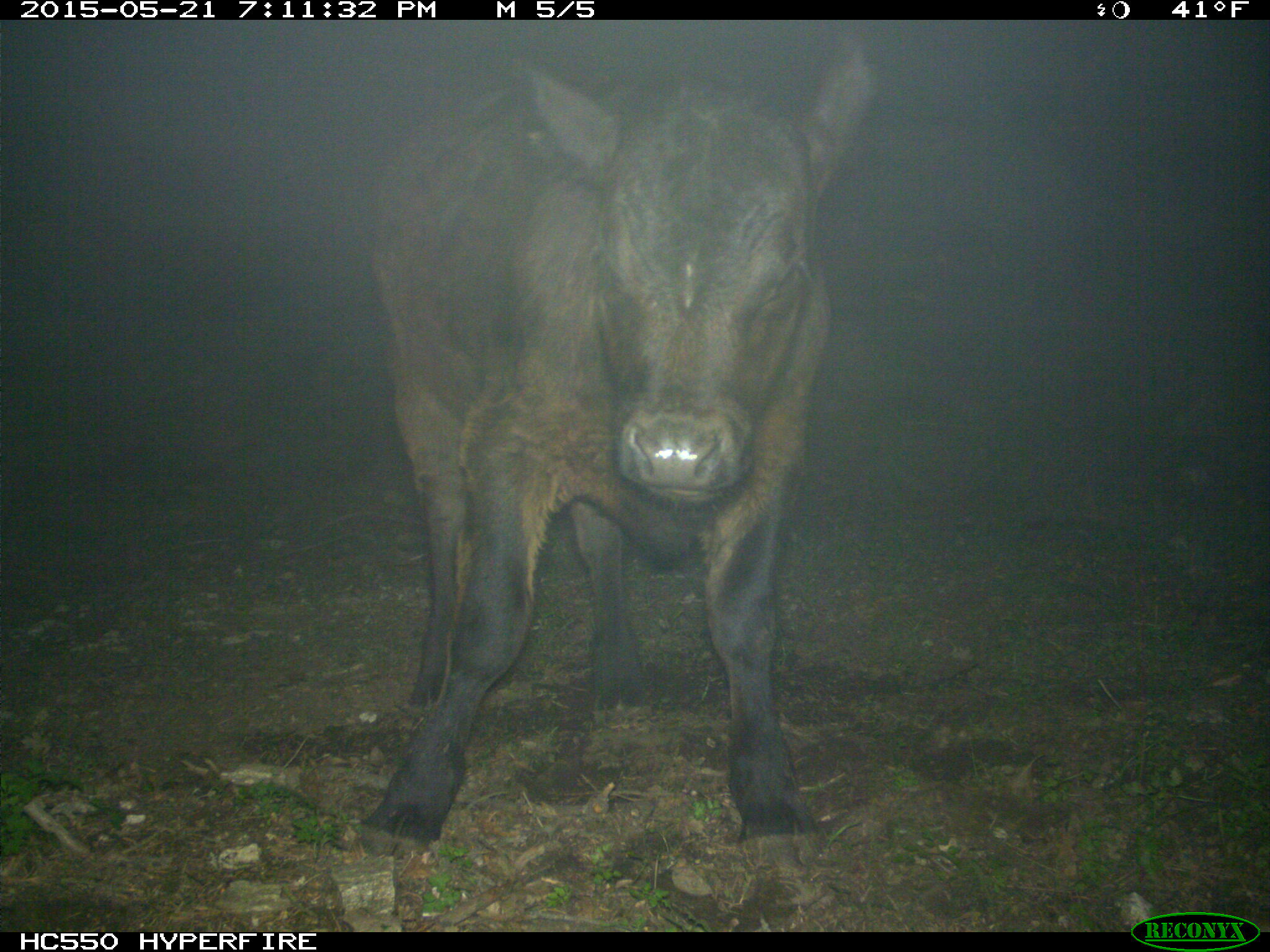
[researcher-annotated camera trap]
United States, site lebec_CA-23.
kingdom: Animalia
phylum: Chordata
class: Mammalia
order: Artiodactyla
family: Bovidae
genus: Bos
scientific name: Bos taurus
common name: domestic cow